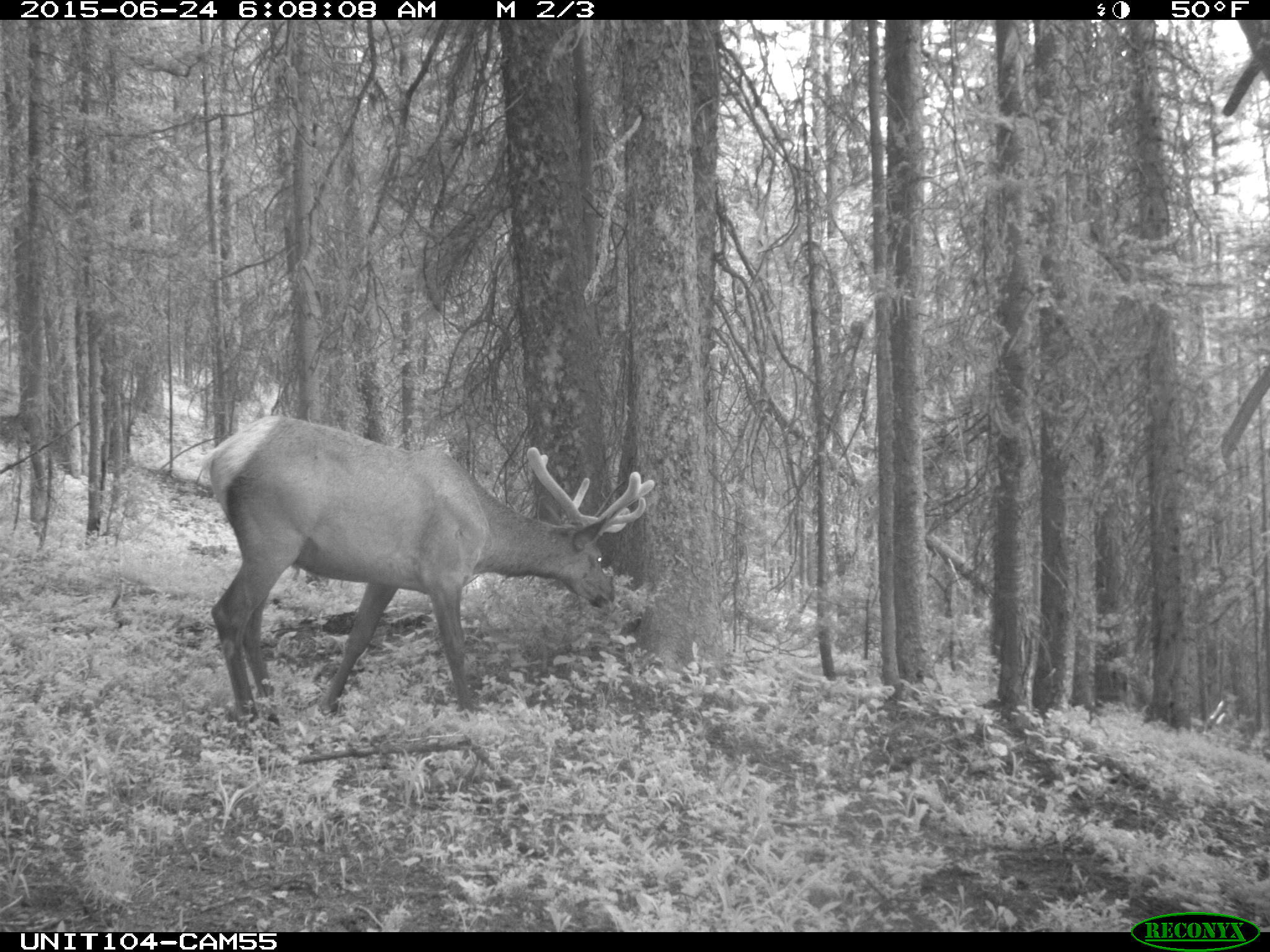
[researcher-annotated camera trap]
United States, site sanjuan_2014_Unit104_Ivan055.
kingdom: Animalia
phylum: Chordata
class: Mammalia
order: Artiodactyla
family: Cervidae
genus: Cervus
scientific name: Cervus elaphus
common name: red deer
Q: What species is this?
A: Cervus elaphus (red deer).